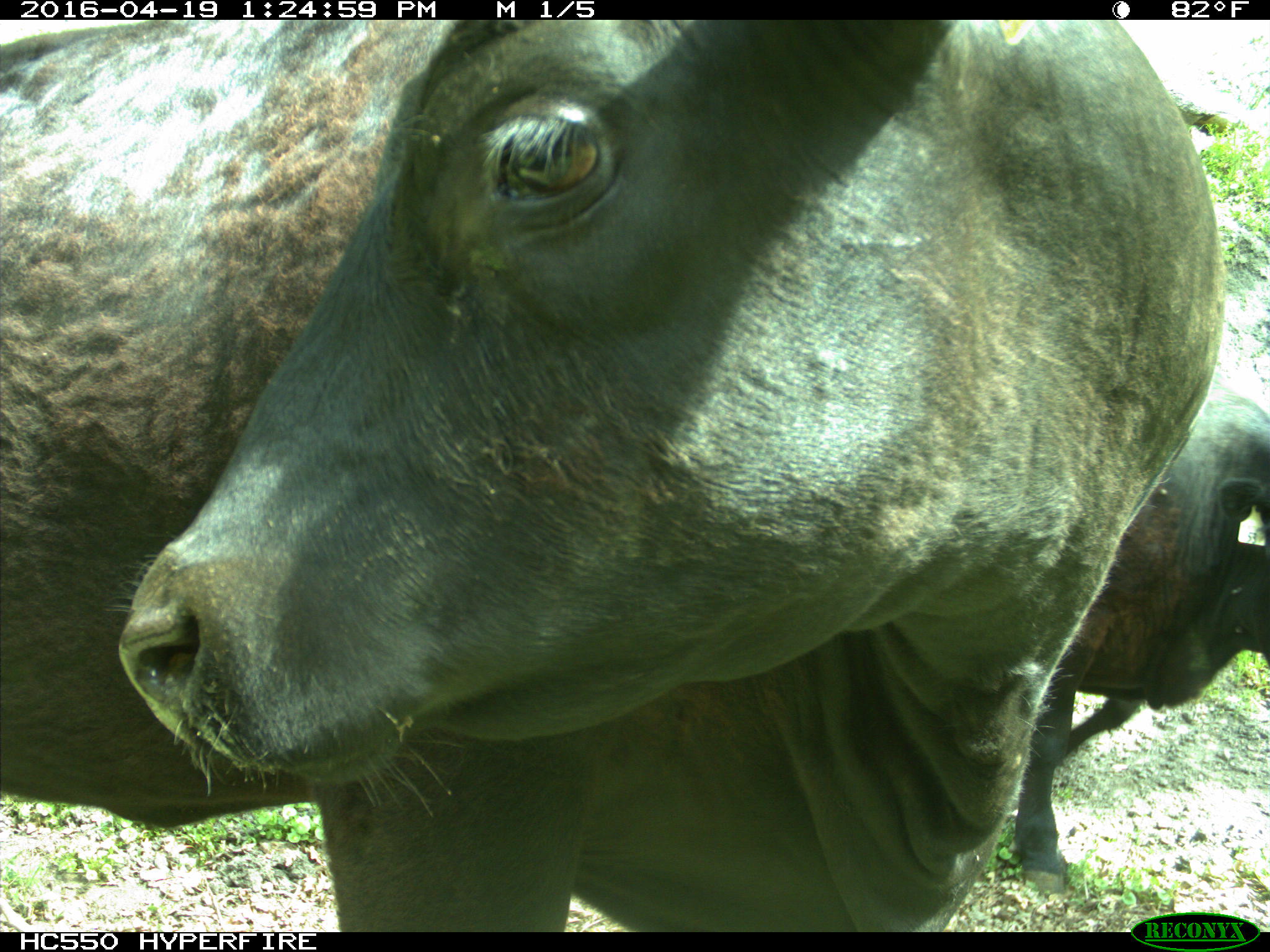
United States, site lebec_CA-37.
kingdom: Animalia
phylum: Chordata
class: Mammalia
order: Artiodactyla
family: Bovidae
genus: Bos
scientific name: Bos taurus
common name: domestic cow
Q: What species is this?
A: Bos taurus (domestic cow).